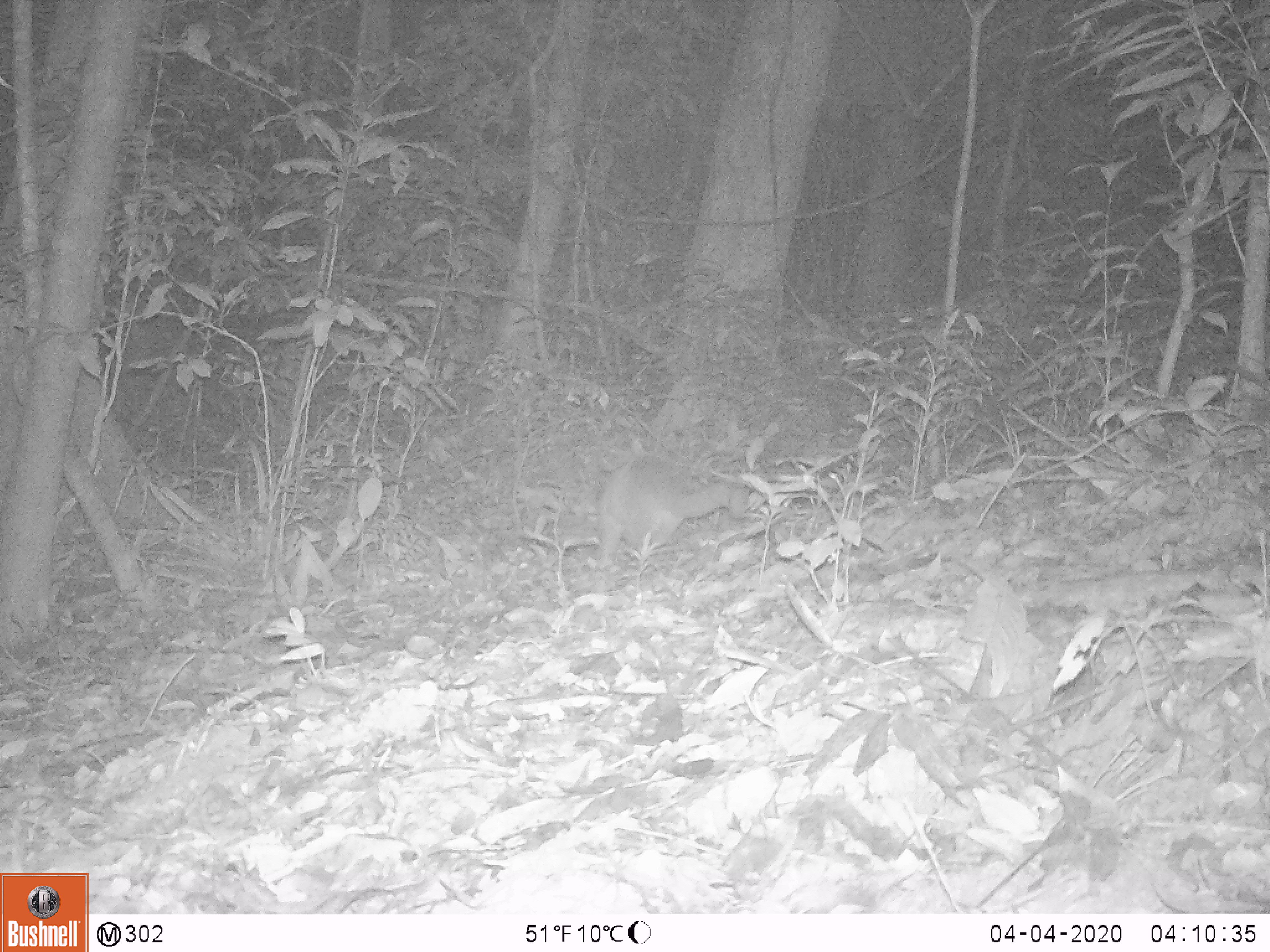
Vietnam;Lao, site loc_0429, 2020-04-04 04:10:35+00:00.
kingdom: Animalia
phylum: Chordata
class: Mammalia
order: Carnivora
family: Viverridae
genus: Paguma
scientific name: Paguma larvata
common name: masked palm civet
Masked palm civet (Paguma larvata). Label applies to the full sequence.